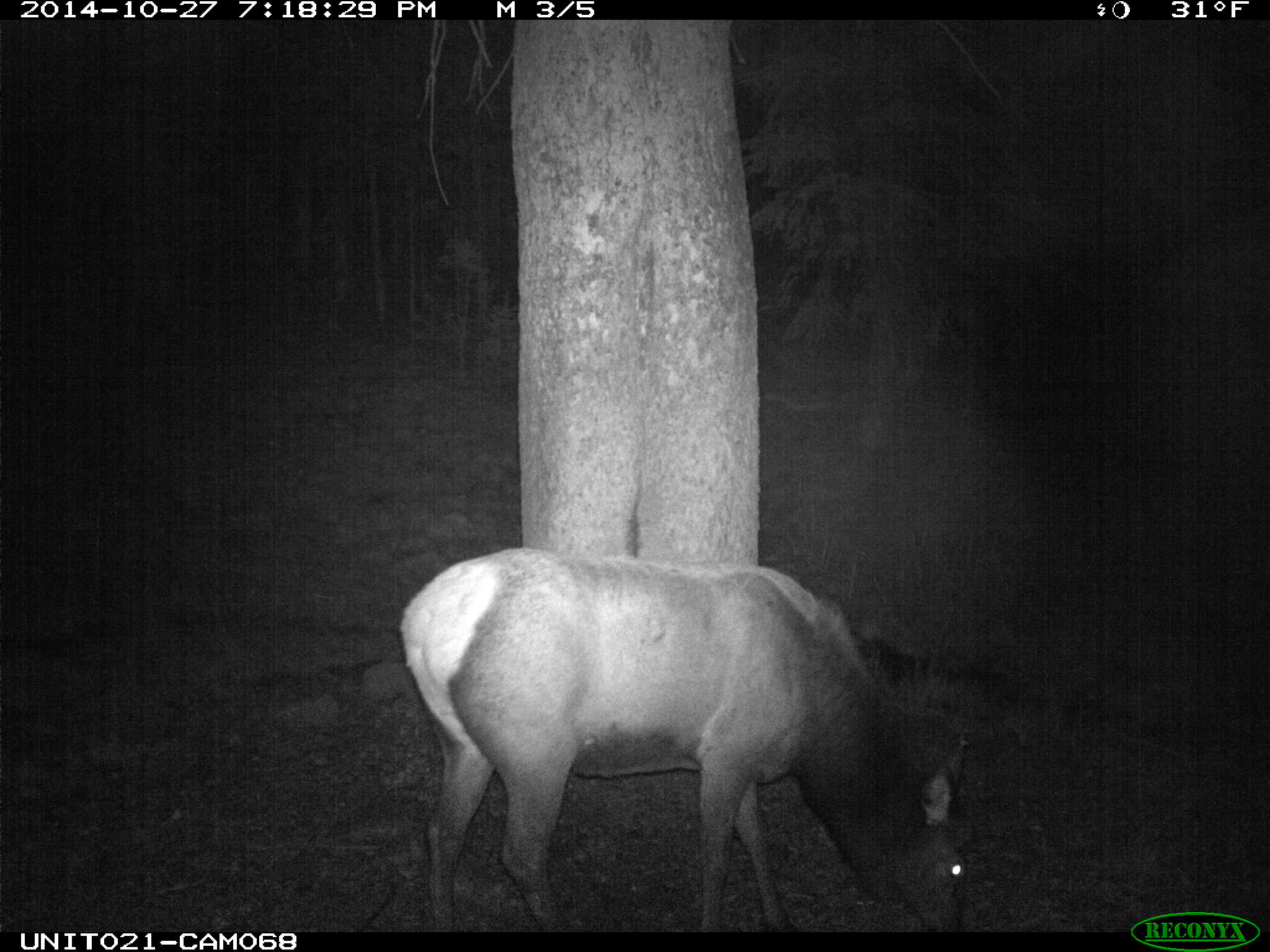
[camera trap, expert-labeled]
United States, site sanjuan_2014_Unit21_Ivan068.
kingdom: Animalia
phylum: Chordata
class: Mammalia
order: Artiodactyla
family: Cervidae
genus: Cervus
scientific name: Cervus elaphus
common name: red deer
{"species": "Cervus elaphus (red deer)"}